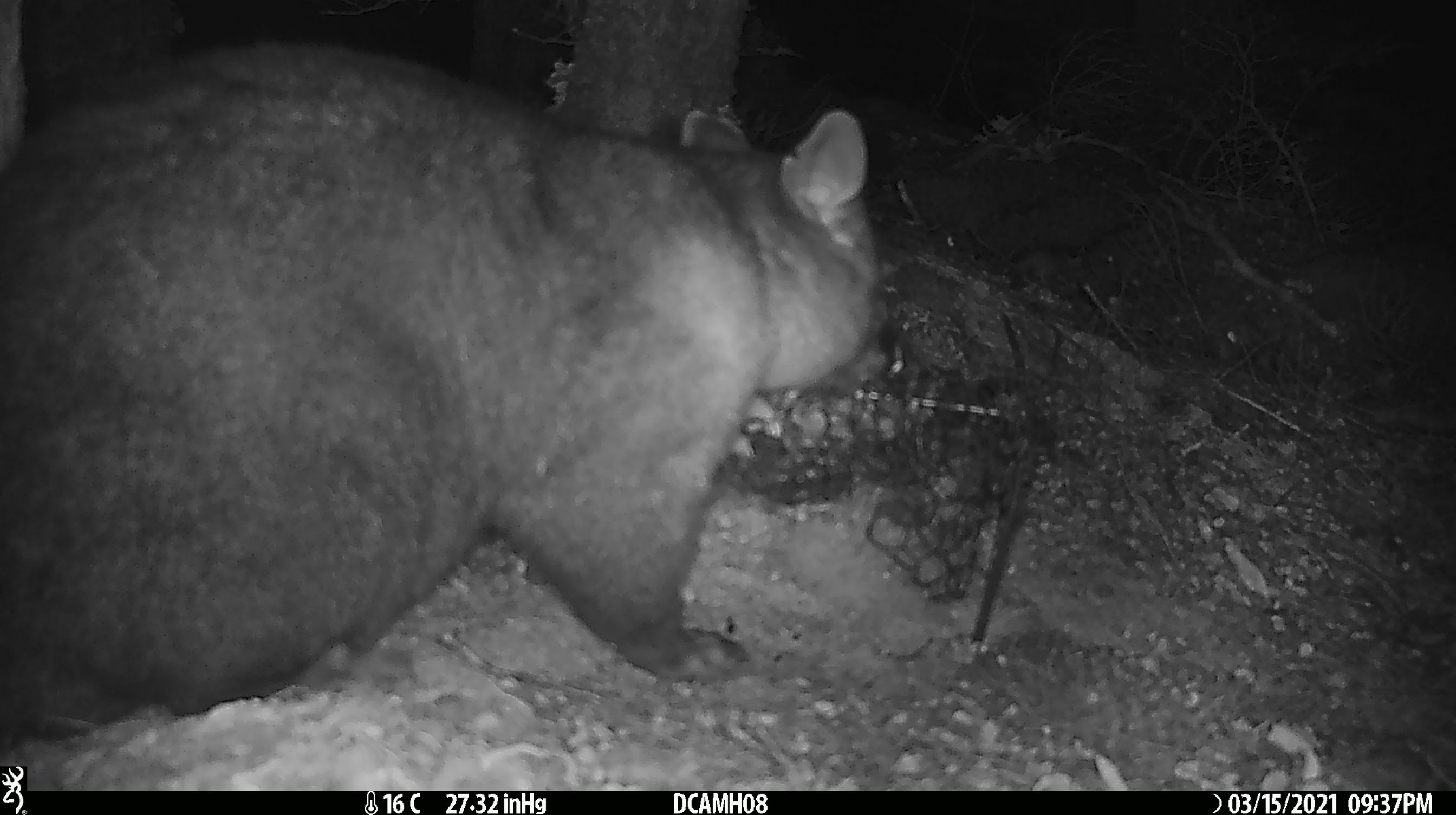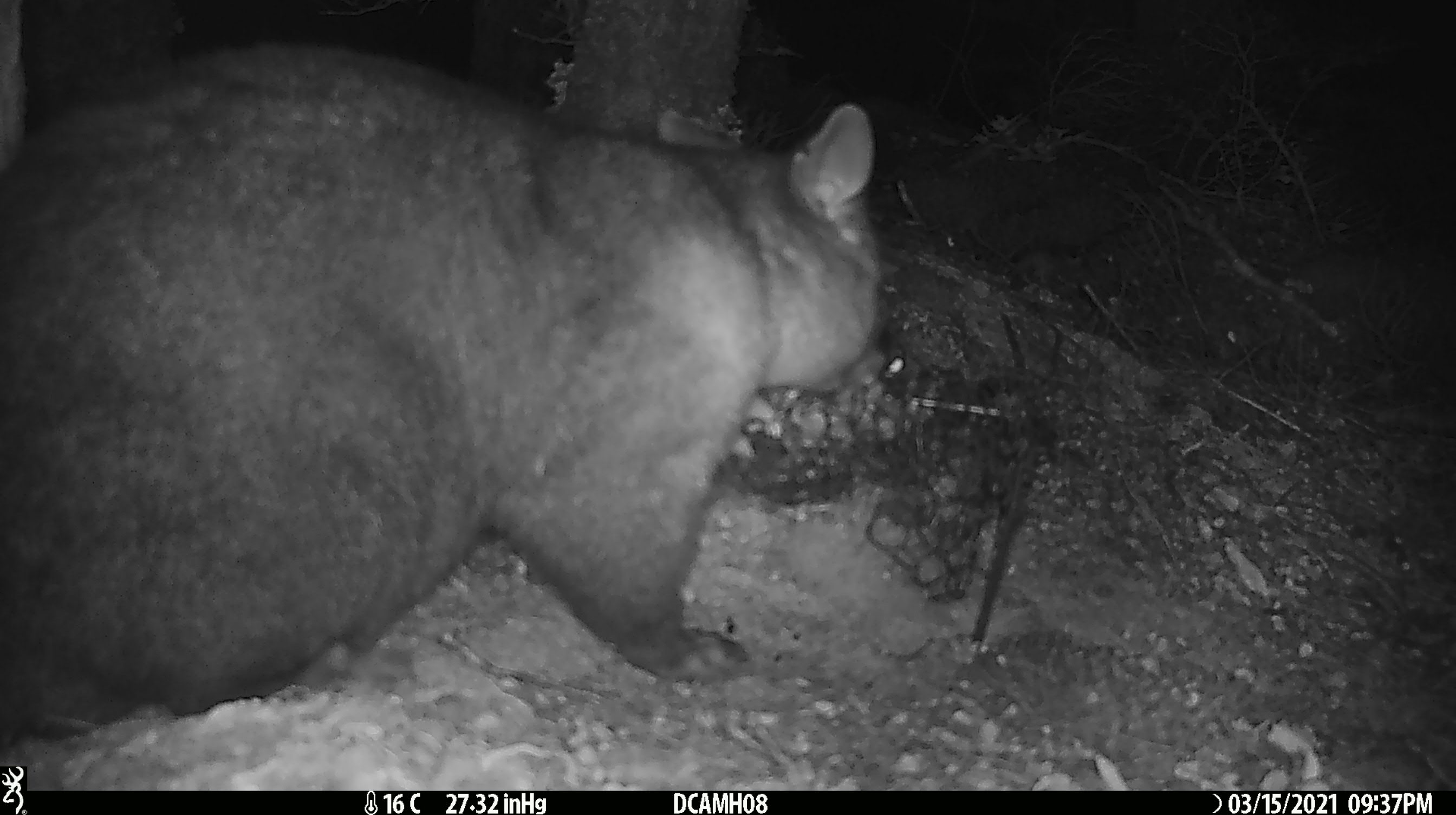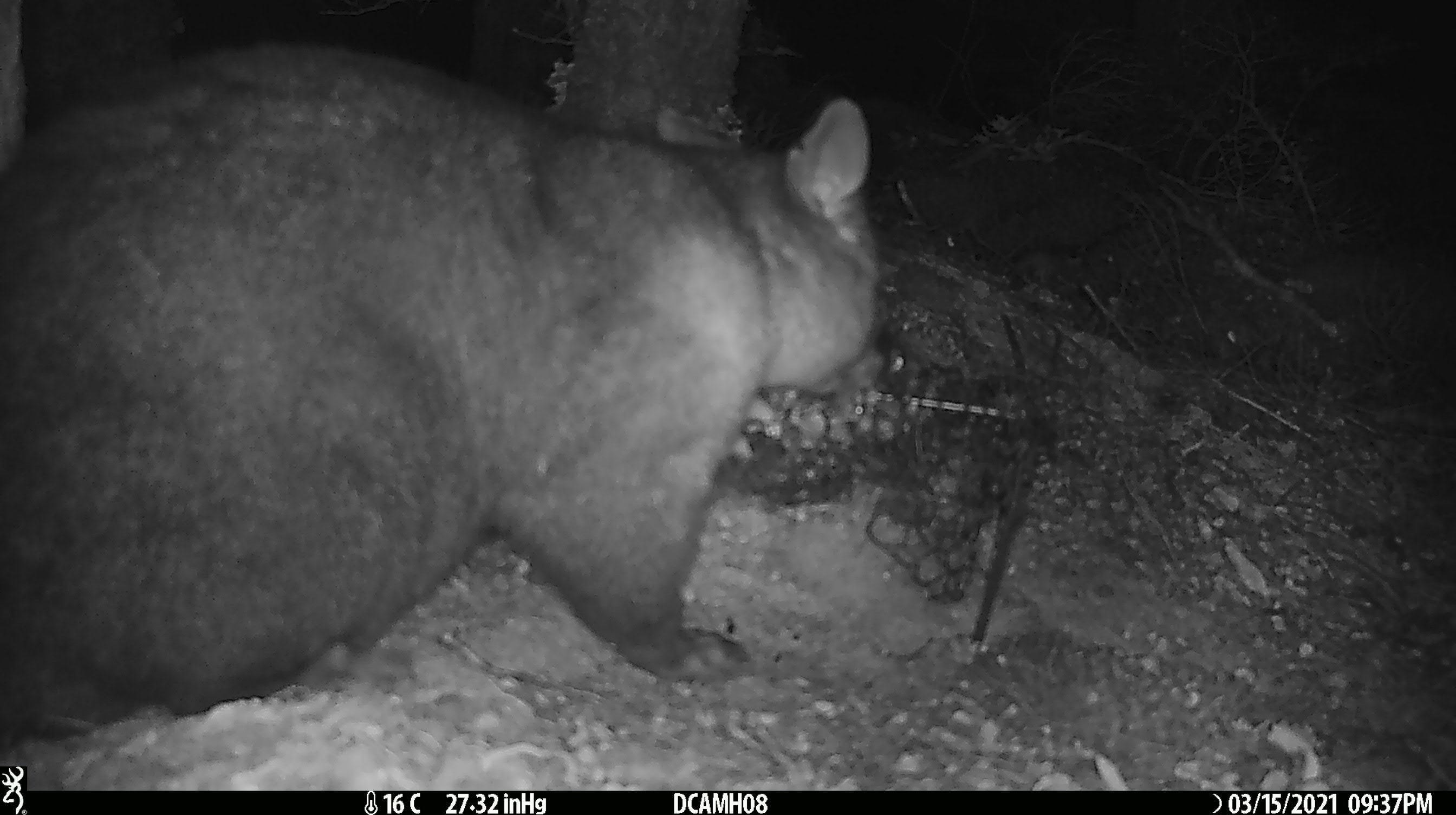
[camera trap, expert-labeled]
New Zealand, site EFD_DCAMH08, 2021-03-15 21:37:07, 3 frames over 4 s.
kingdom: Animalia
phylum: Chordata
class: Mammalia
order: Diprotodontia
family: Phalangeridae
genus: Trichosurus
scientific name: Trichosurus vulpecula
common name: common brushtail possum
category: possum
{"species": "possum (common brushtail possum) (Trichosurus vulpecula)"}